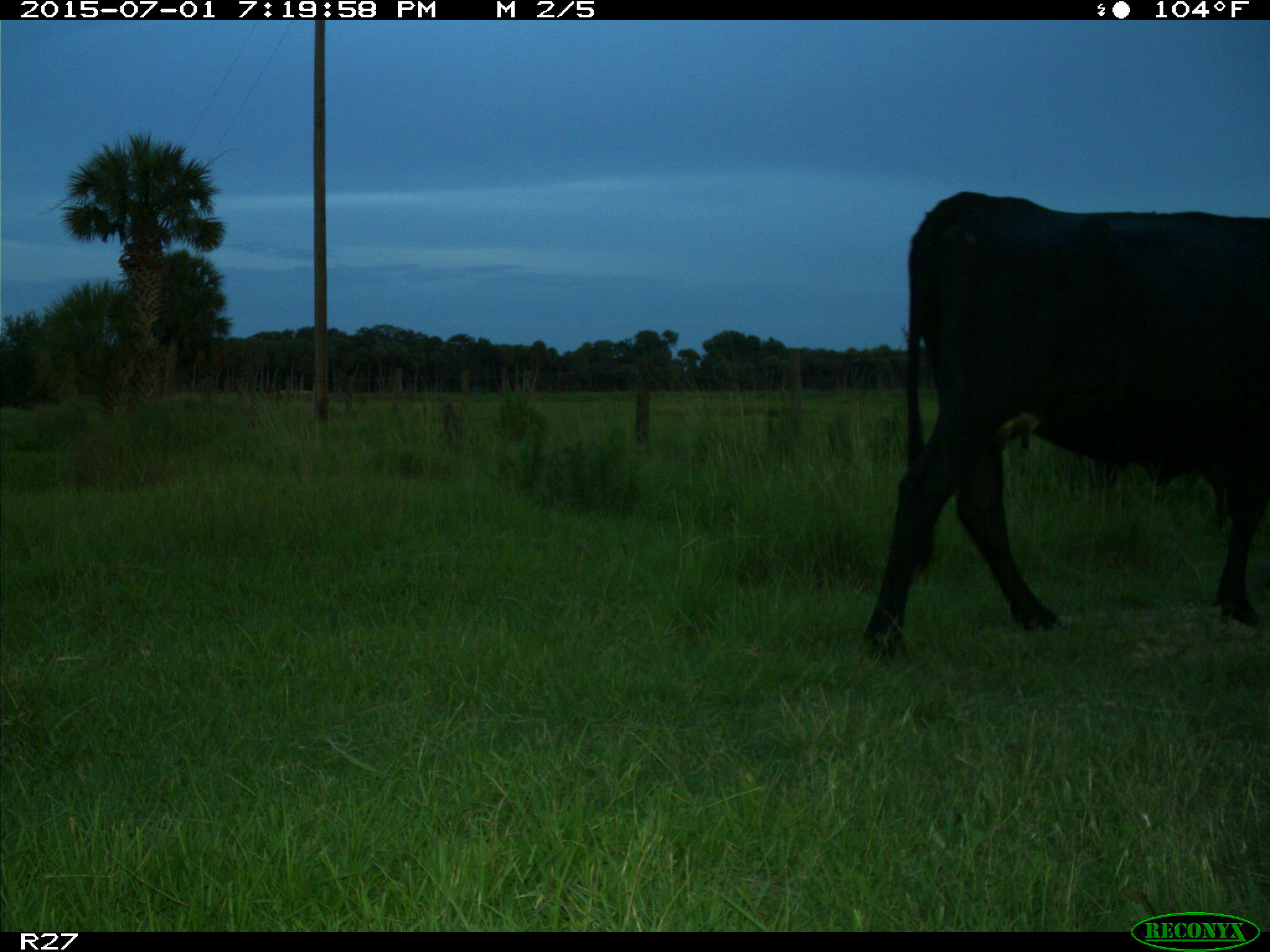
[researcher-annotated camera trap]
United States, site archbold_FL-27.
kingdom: Animalia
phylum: Chordata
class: Mammalia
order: Artiodactyla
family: Bovidae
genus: Bos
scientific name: Bos taurus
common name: domestic cow